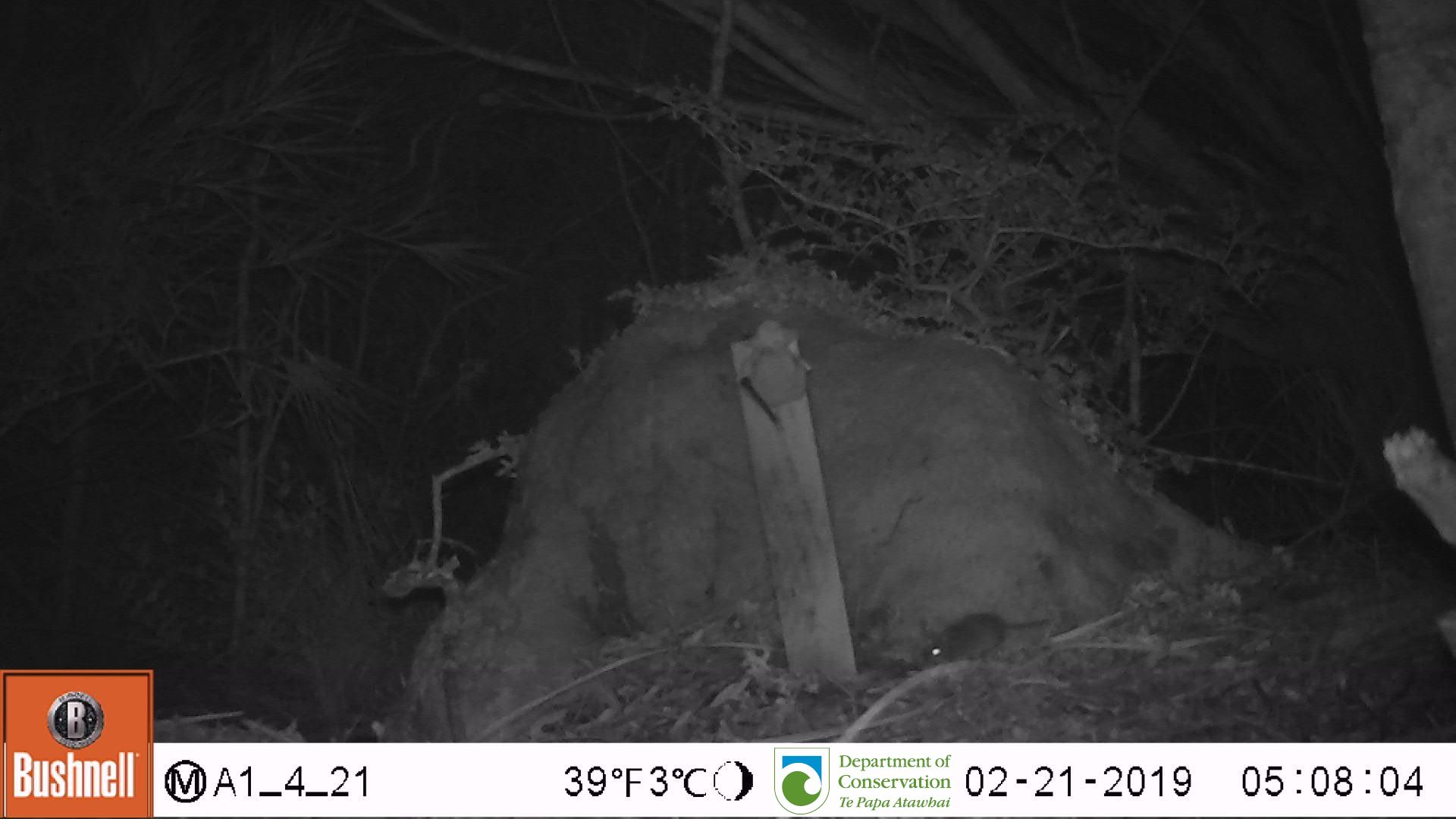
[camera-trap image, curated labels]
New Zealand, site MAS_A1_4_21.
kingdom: Animalia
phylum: Chordata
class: Mammalia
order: Rodentia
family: Muridae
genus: Mus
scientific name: Mus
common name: mouse